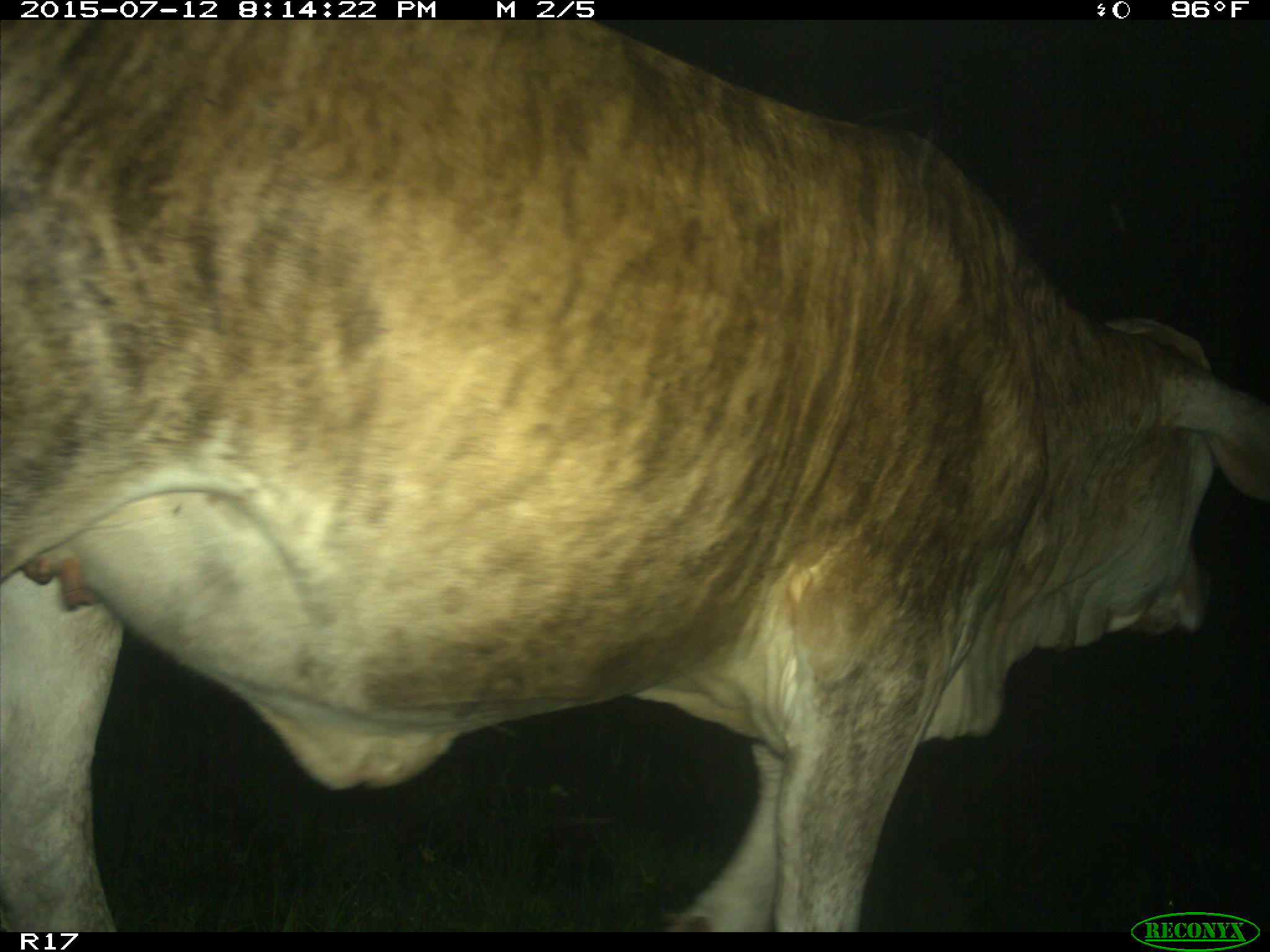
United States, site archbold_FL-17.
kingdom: Animalia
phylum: Chordata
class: Mammalia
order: Artiodactyla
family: Bovidae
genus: Bos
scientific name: Bos taurus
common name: domestic cow